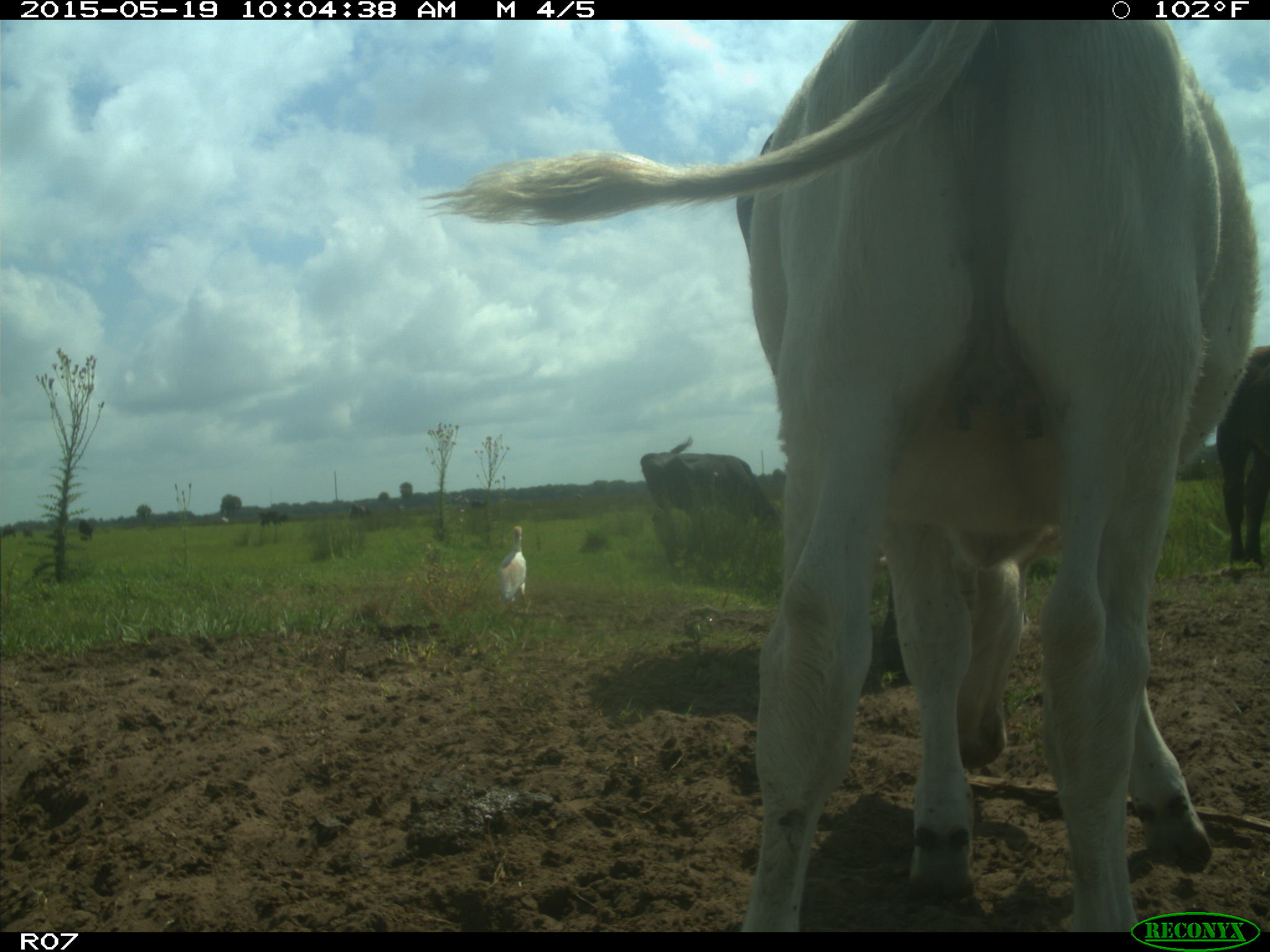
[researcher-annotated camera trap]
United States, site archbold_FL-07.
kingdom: Animalia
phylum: Chordata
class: Mammalia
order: Artiodactyla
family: Bovidae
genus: Bos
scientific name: Bos taurus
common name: domestic cow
Bos taurus (domestic cow).